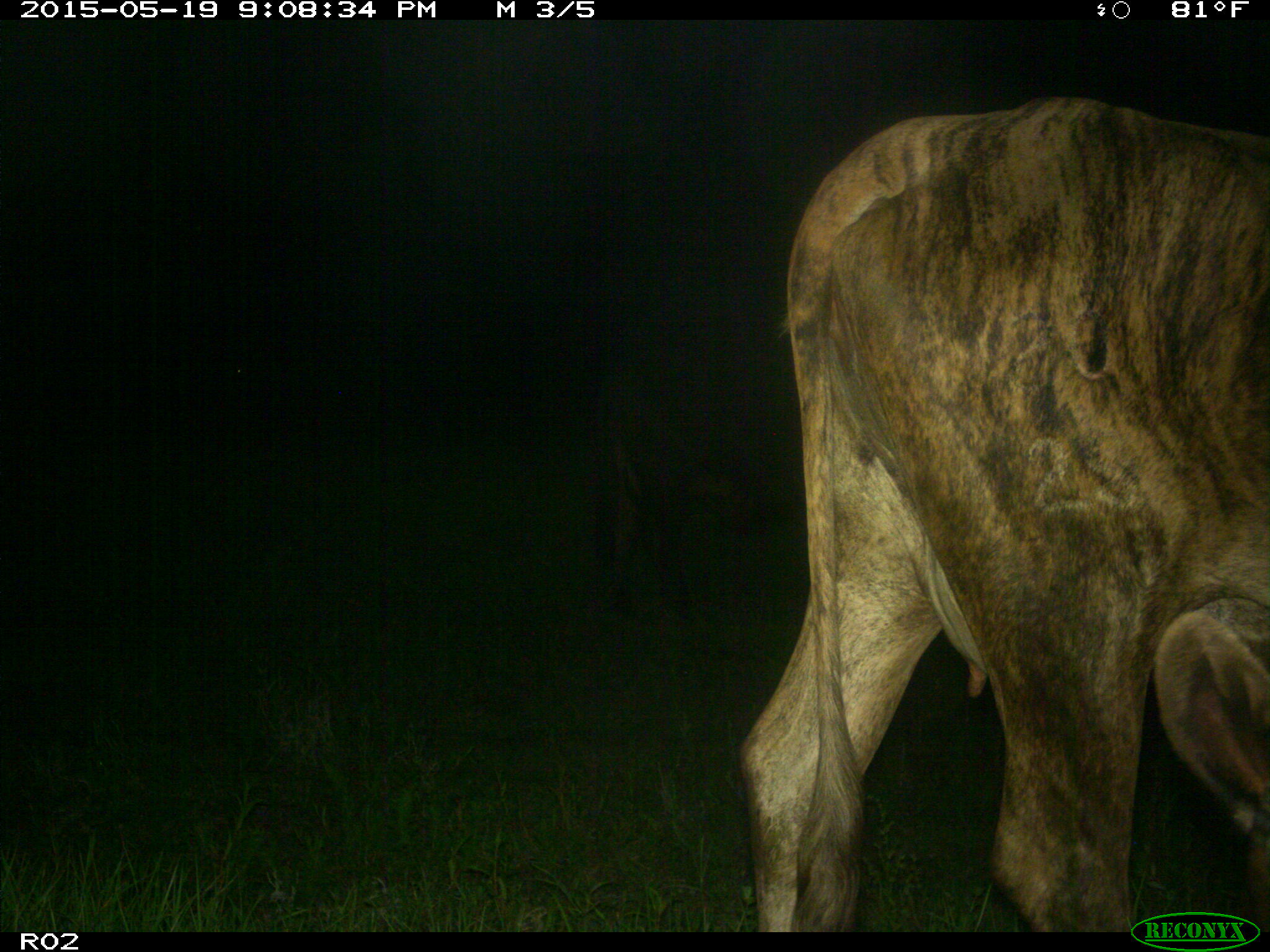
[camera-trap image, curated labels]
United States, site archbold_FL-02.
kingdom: Animalia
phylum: Chordata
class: Mammalia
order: Artiodactyla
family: Bovidae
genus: Bos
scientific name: Bos taurus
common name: domestic cow